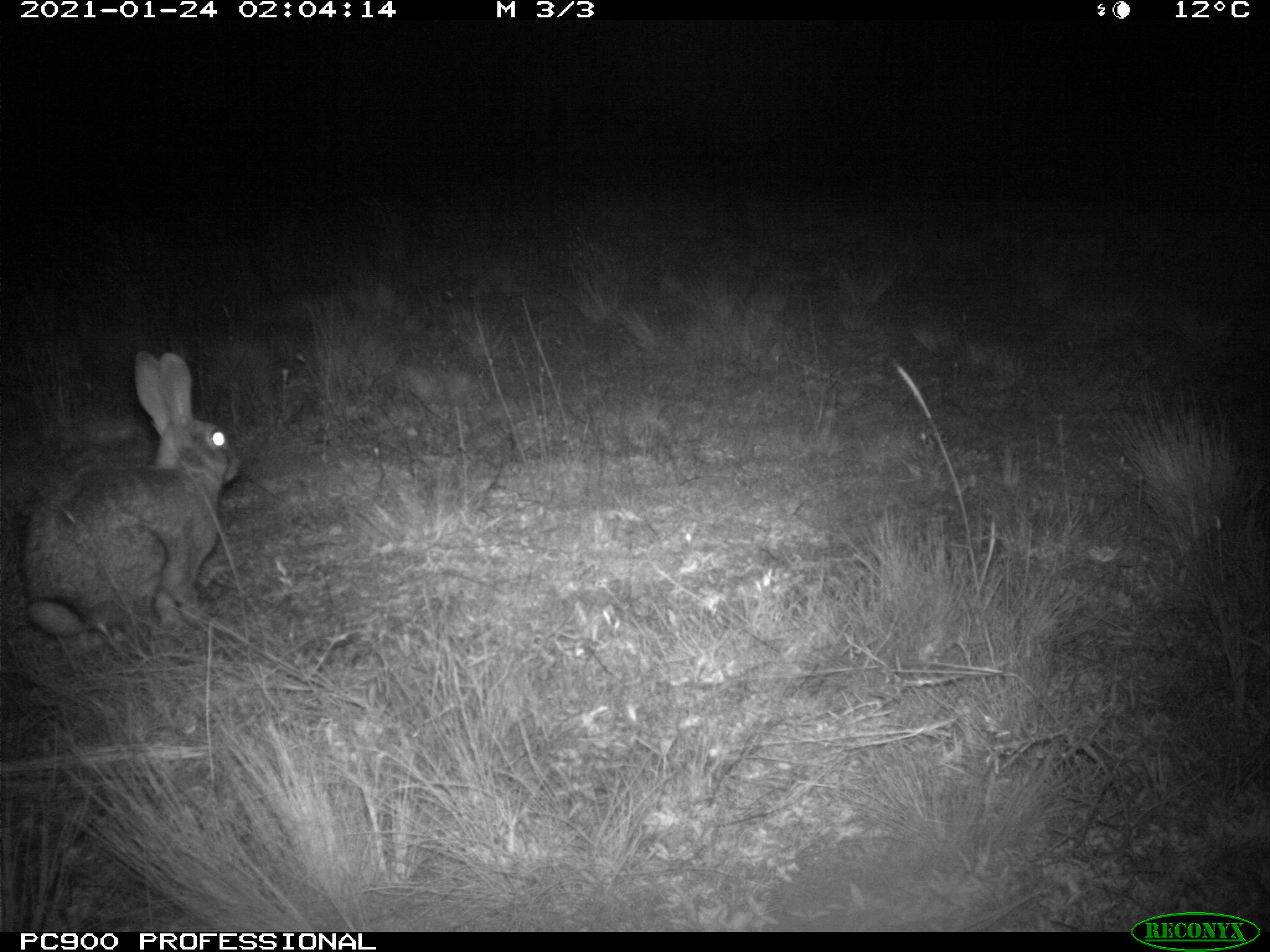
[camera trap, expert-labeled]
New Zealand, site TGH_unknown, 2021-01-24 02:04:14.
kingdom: Animalia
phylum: Chordata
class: Mammalia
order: Lagomorpha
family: Leporidae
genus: Oryctolagus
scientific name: Oryctolagus cuniculus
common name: european rabbit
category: rabbit